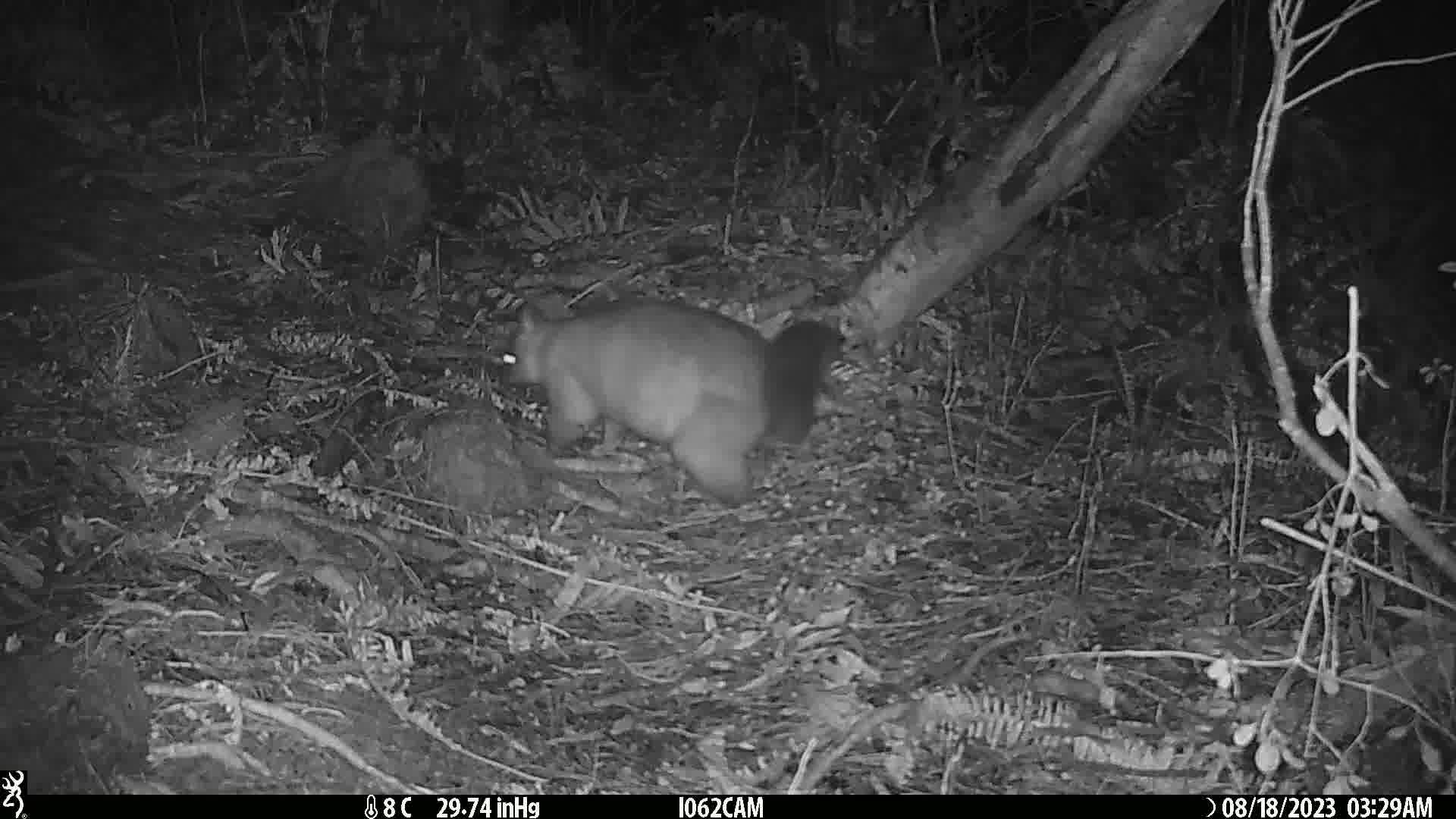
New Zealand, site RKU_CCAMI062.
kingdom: Animalia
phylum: Chordata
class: Mammalia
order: Diprotodontia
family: Phalangeridae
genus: Trichosurus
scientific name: Trichosurus vulpecula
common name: common brushtail possum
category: possum